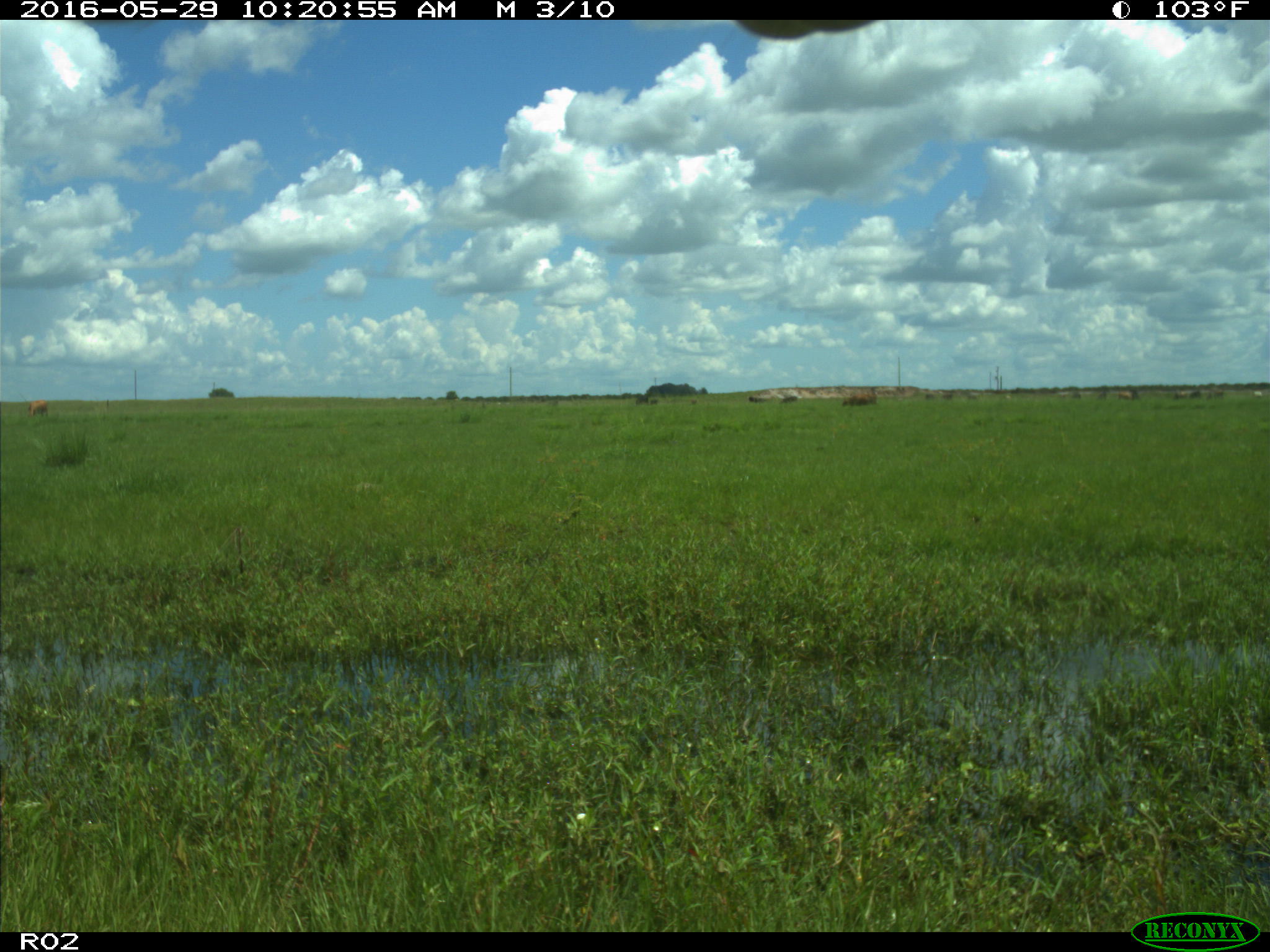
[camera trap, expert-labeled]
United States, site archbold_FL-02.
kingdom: Animalia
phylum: Chordata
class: Mammalia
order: Artiodactyla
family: Bovidae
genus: Bos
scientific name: Bos taurus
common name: domestic cow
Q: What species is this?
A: Bos taurus (domestic cow).